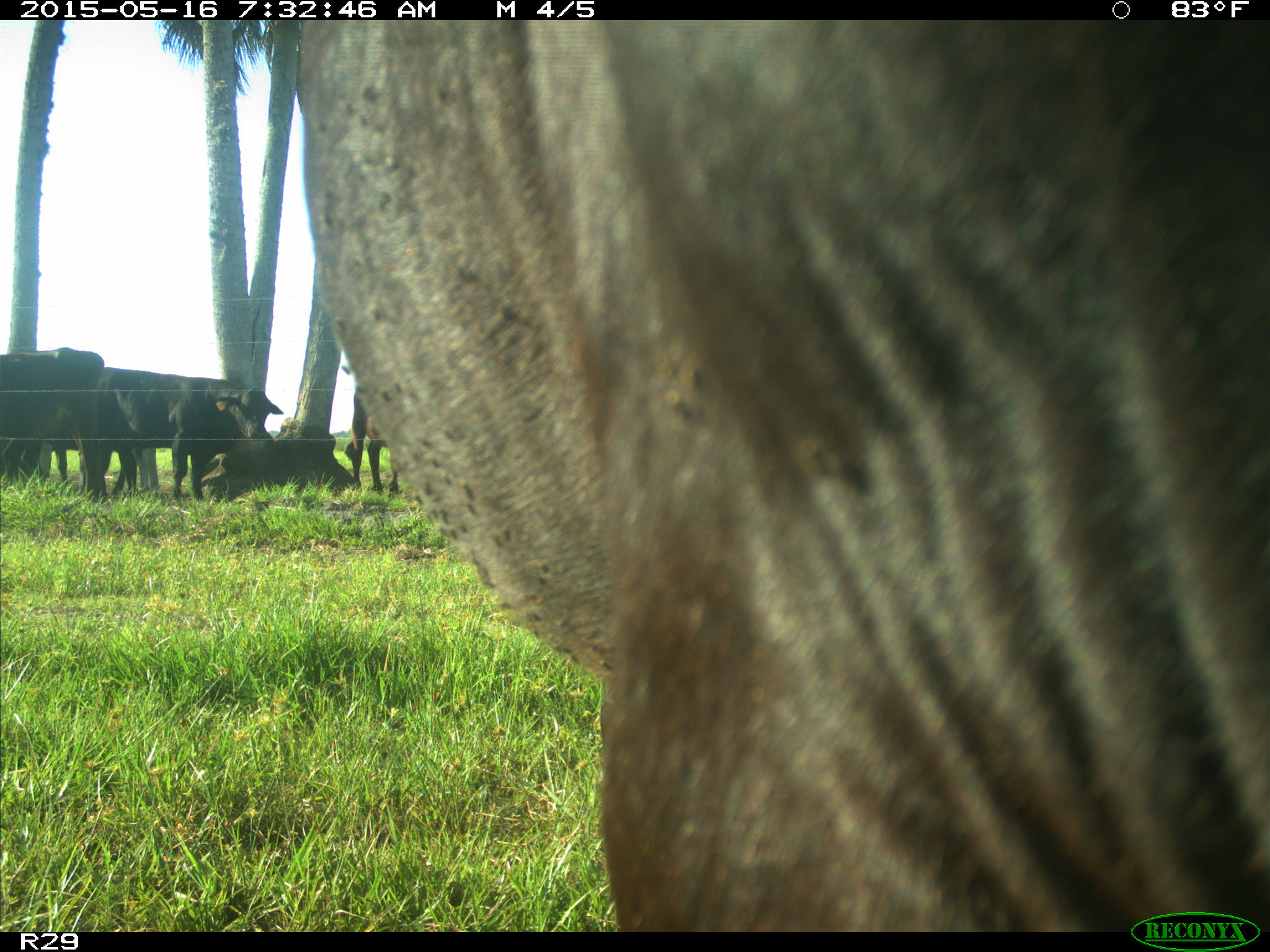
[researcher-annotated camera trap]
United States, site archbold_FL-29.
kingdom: Animalia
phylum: Chordata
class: Mammalia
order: Artiodactyla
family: Bovidae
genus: Bos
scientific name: Bos taurus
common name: domestic cow